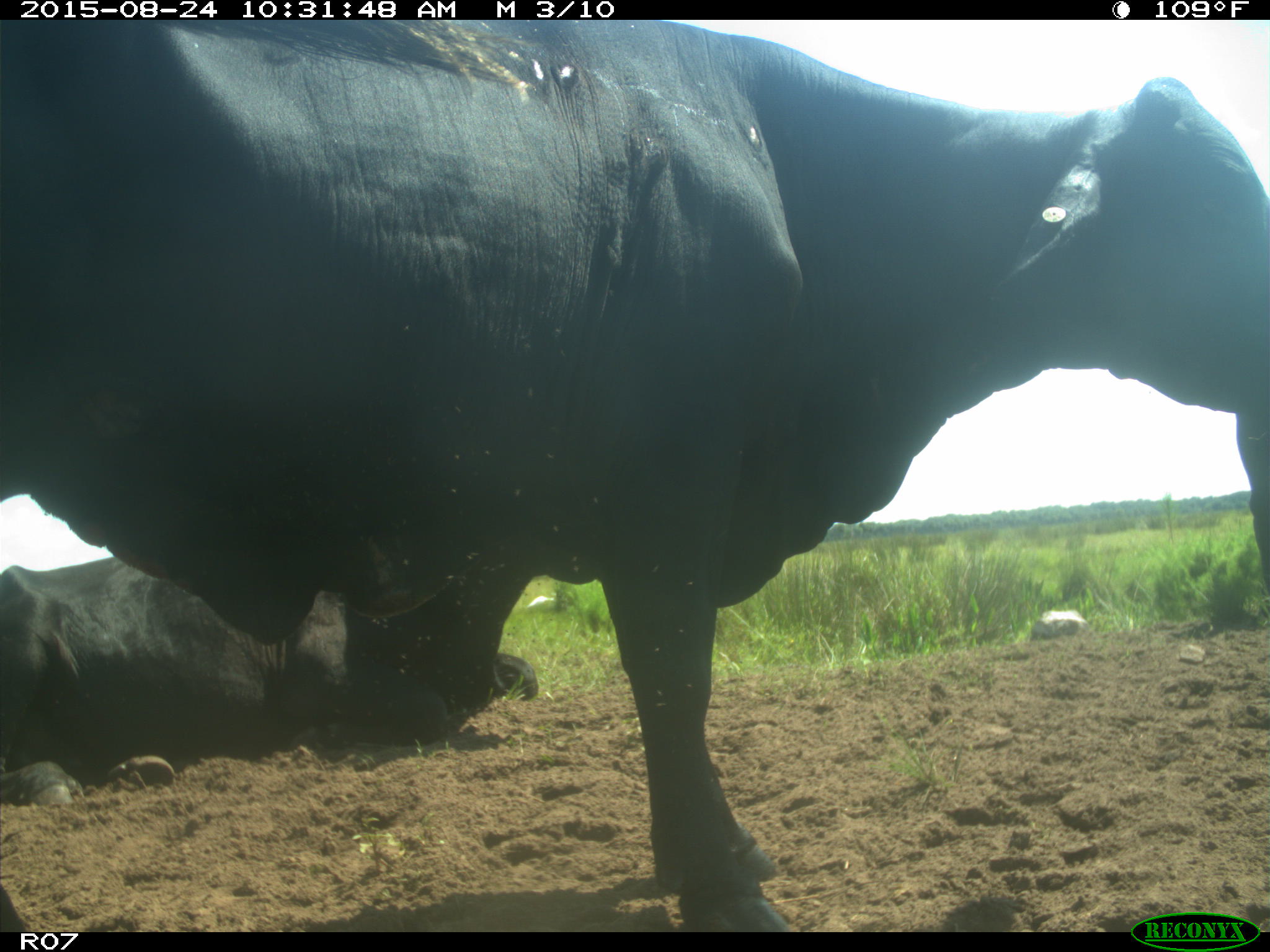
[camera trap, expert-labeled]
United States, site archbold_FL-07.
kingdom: Animalia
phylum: Chordata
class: Mammalia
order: Artiodactyla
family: Bovidae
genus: Bos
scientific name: Bos taurus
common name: domestic cow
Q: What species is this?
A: Bos taurus (domestic cow).